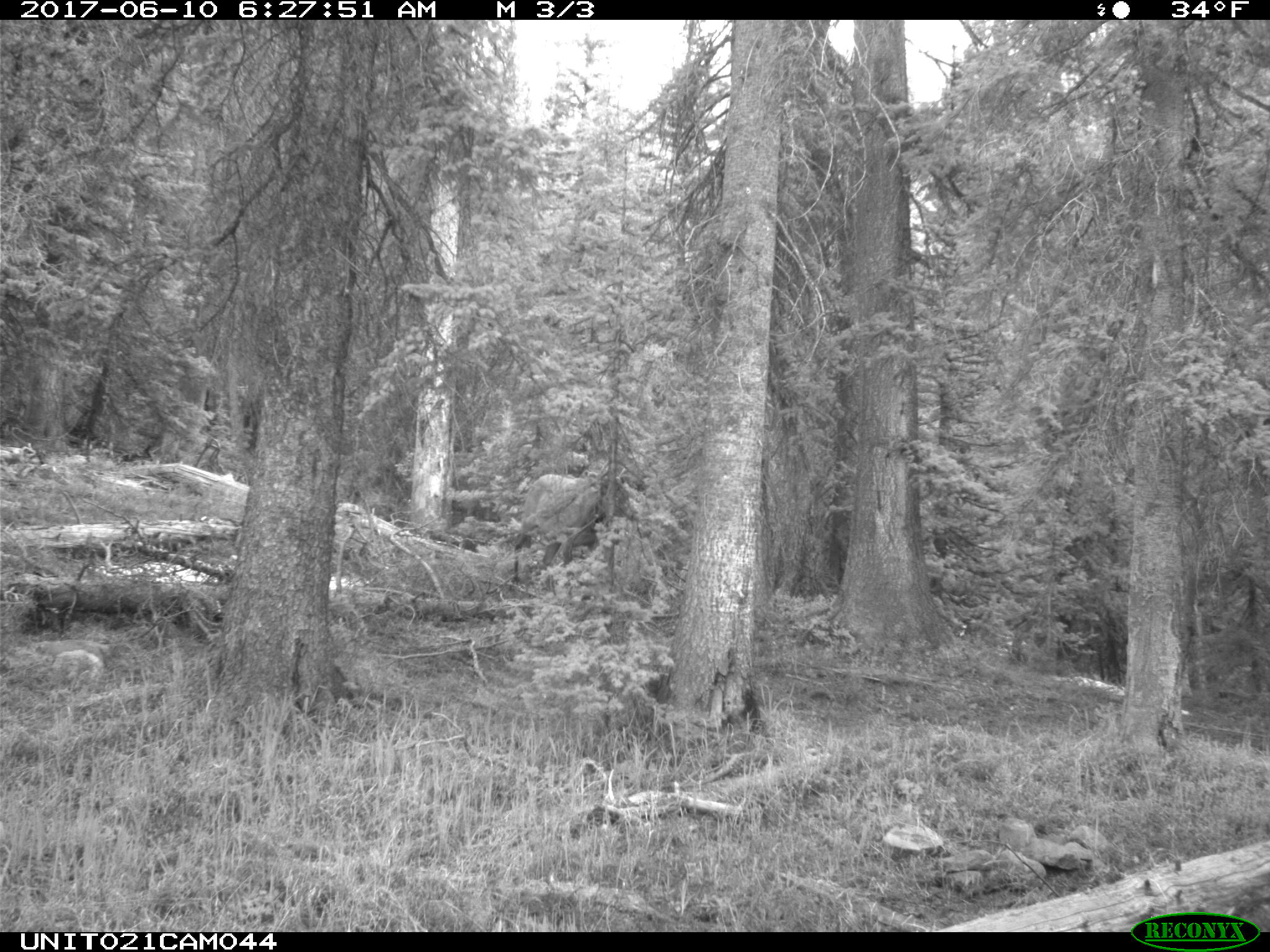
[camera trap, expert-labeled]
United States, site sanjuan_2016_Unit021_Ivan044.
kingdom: Animalia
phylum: Chordata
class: Mammalia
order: Artiodactyla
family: Cervidae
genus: Cervus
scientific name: Cervus elaphus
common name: red deer